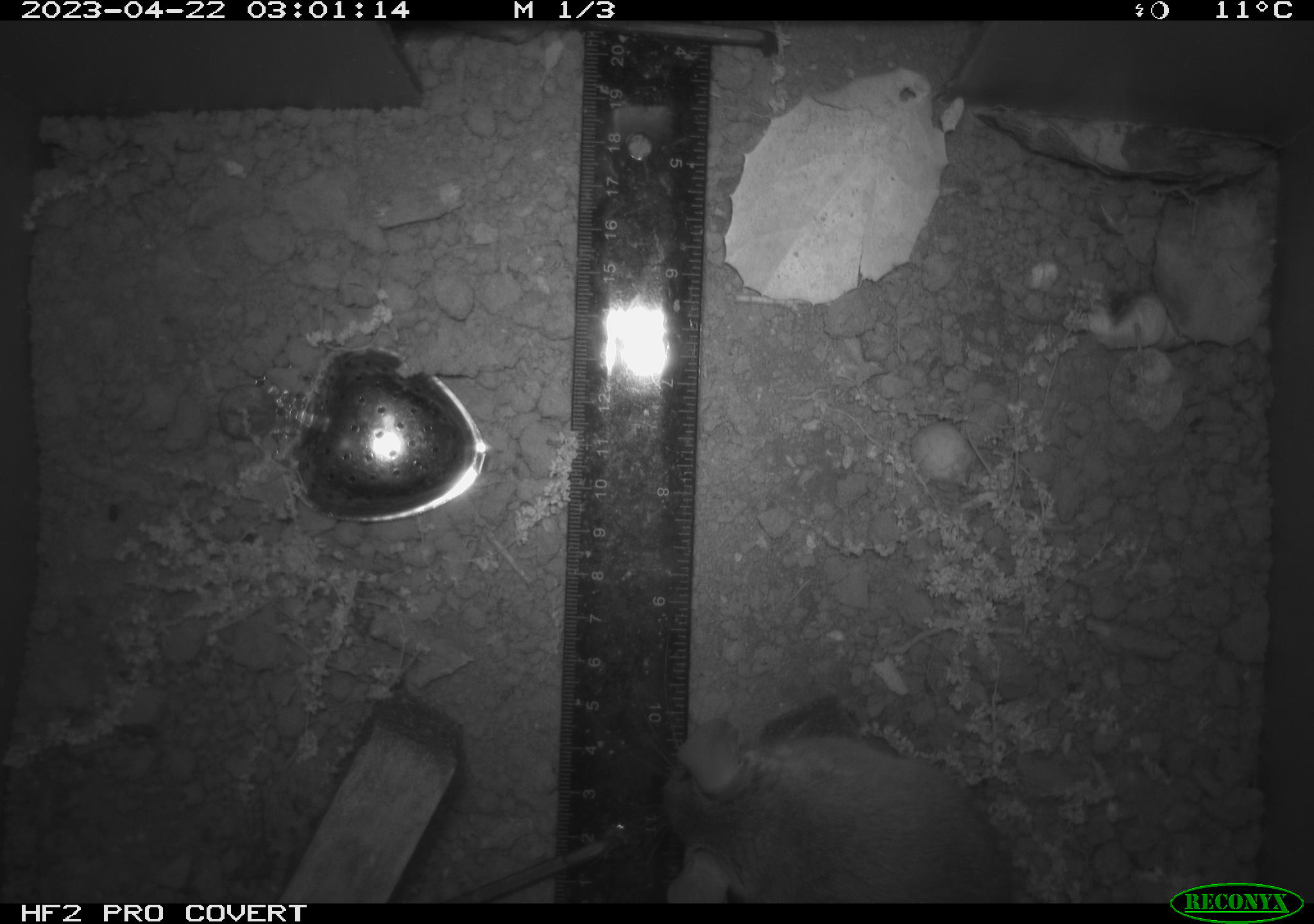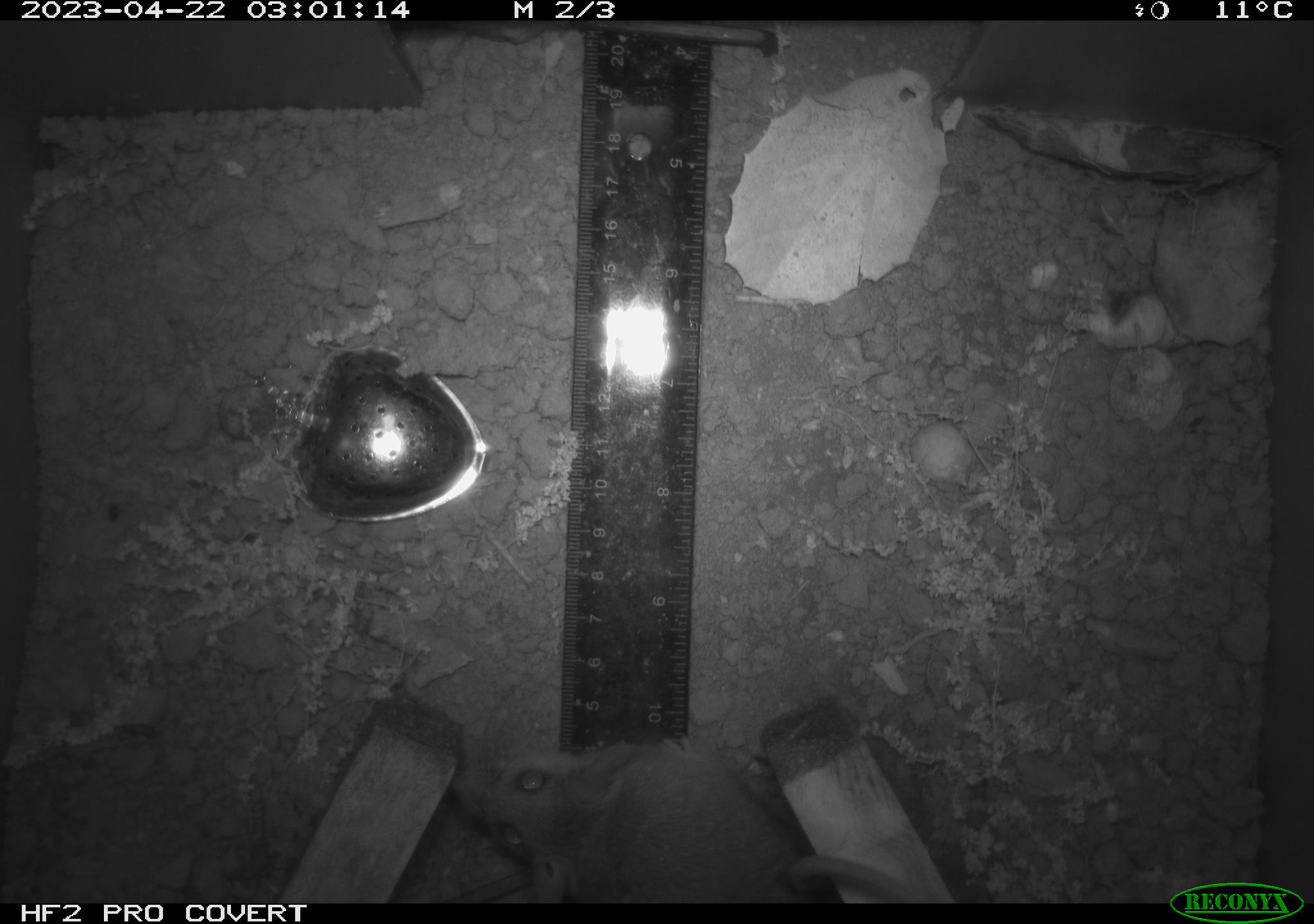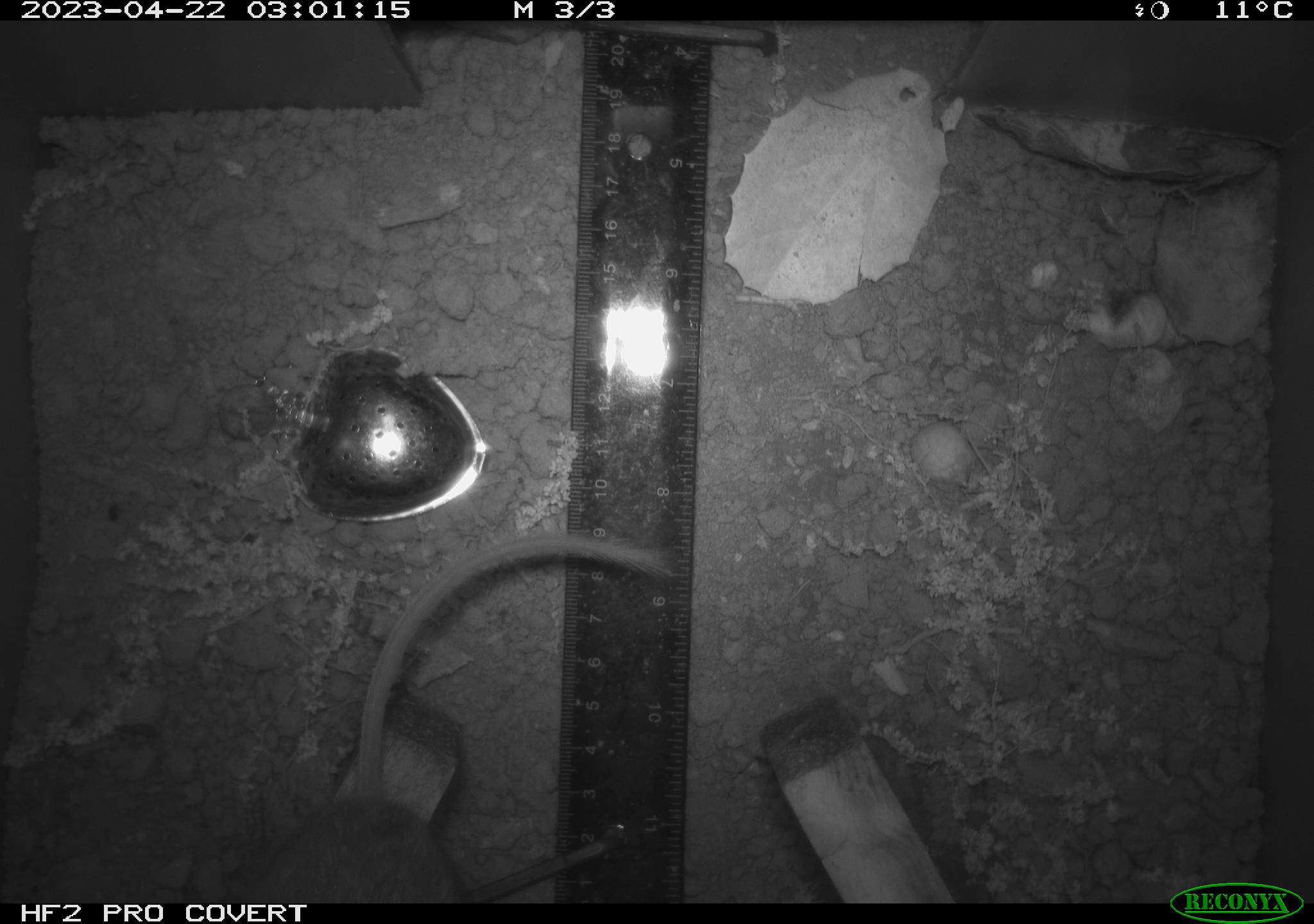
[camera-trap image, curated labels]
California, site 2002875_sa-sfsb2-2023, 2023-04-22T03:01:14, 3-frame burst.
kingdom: Animalia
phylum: Chordata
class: Mammalia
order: Rodentia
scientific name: Rodentia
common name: mouse species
Mouse species (Rodentia).